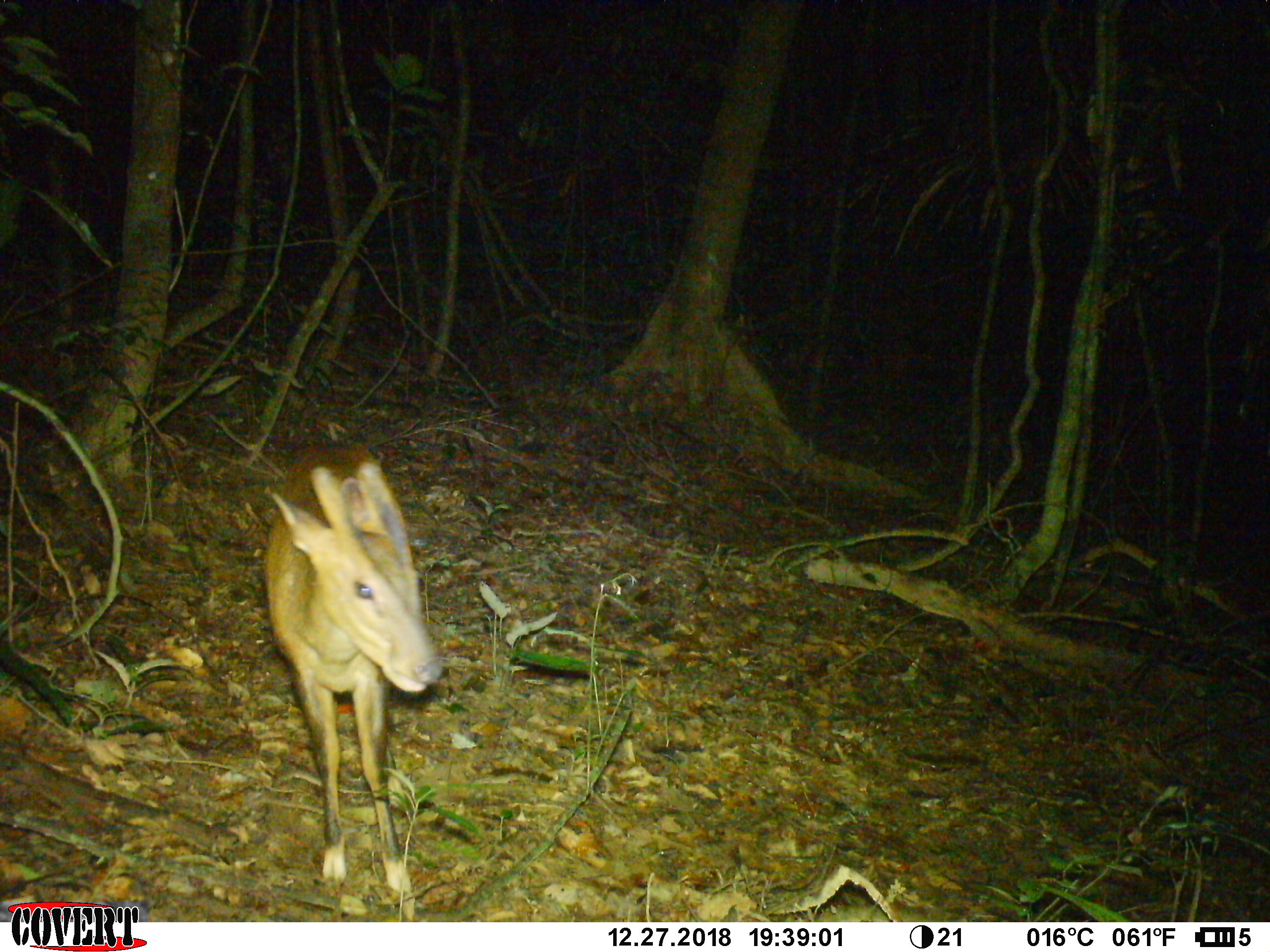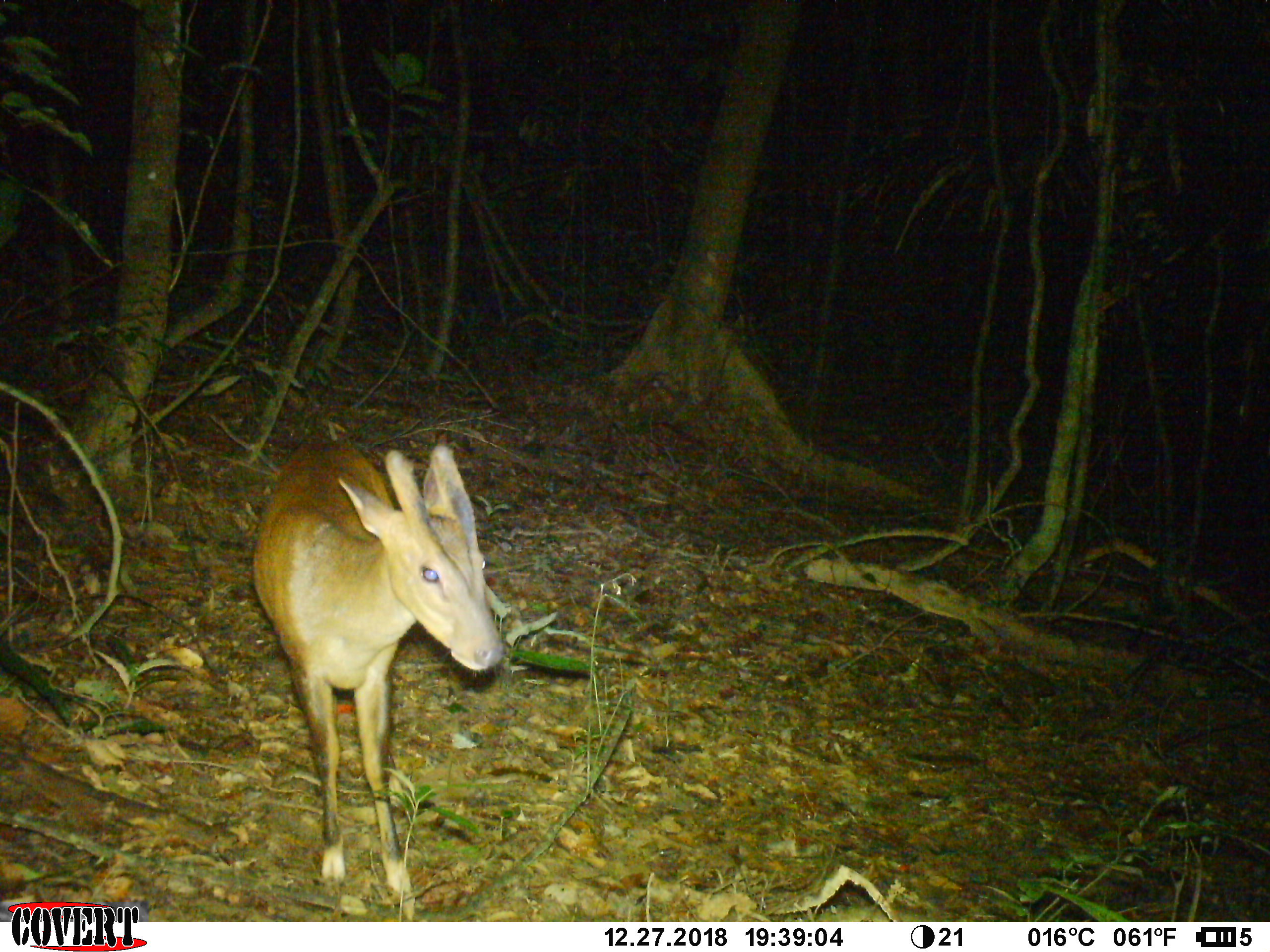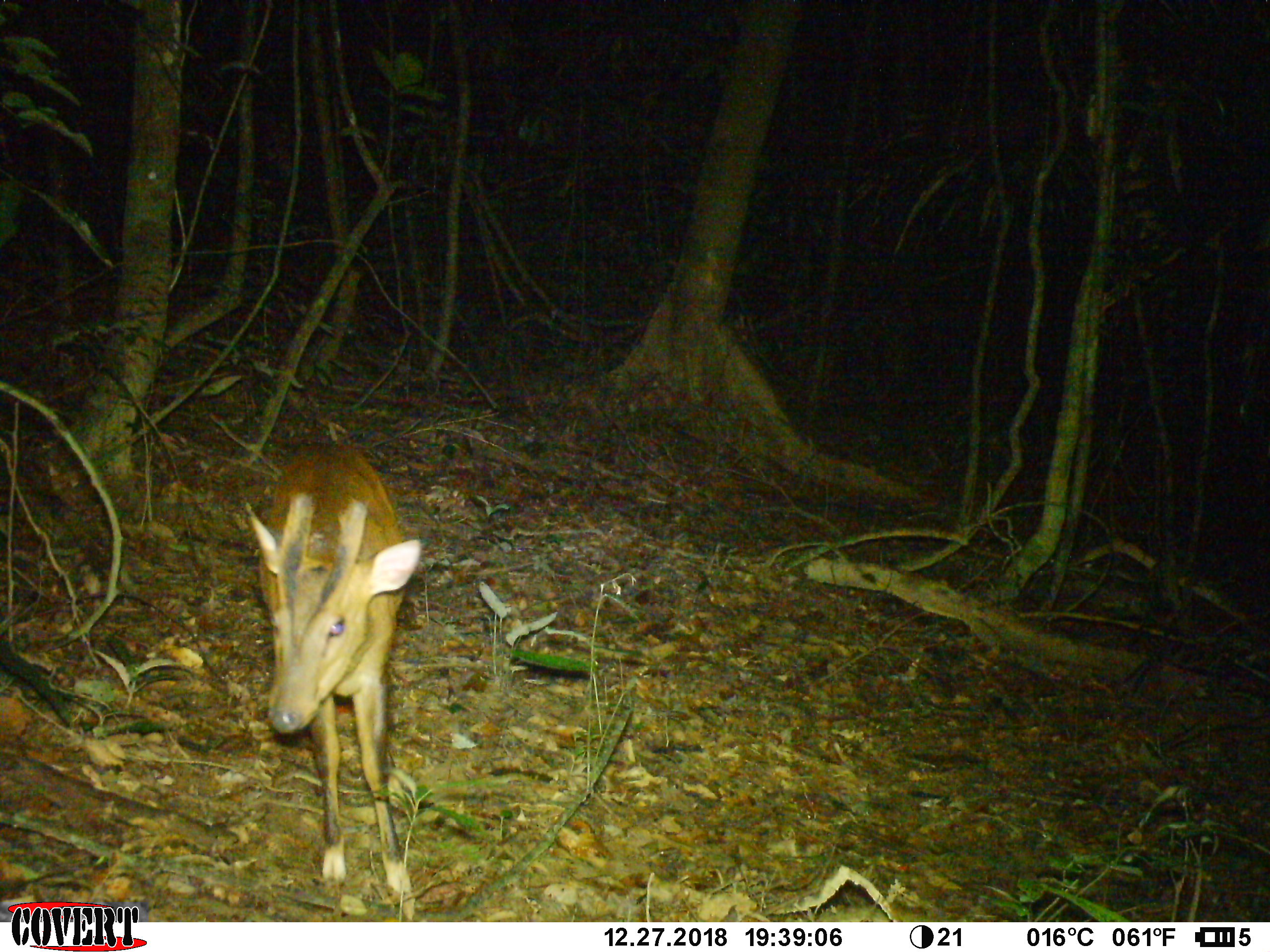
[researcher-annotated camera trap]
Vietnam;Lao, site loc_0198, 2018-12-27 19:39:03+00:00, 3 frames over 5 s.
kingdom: Animalia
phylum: Chordata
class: Mammalia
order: Artiodactyla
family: Cervidae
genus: Muntiacus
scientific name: Muntiacus vuquangensis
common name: large-antlered muntjac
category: large antlered muntjac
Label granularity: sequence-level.